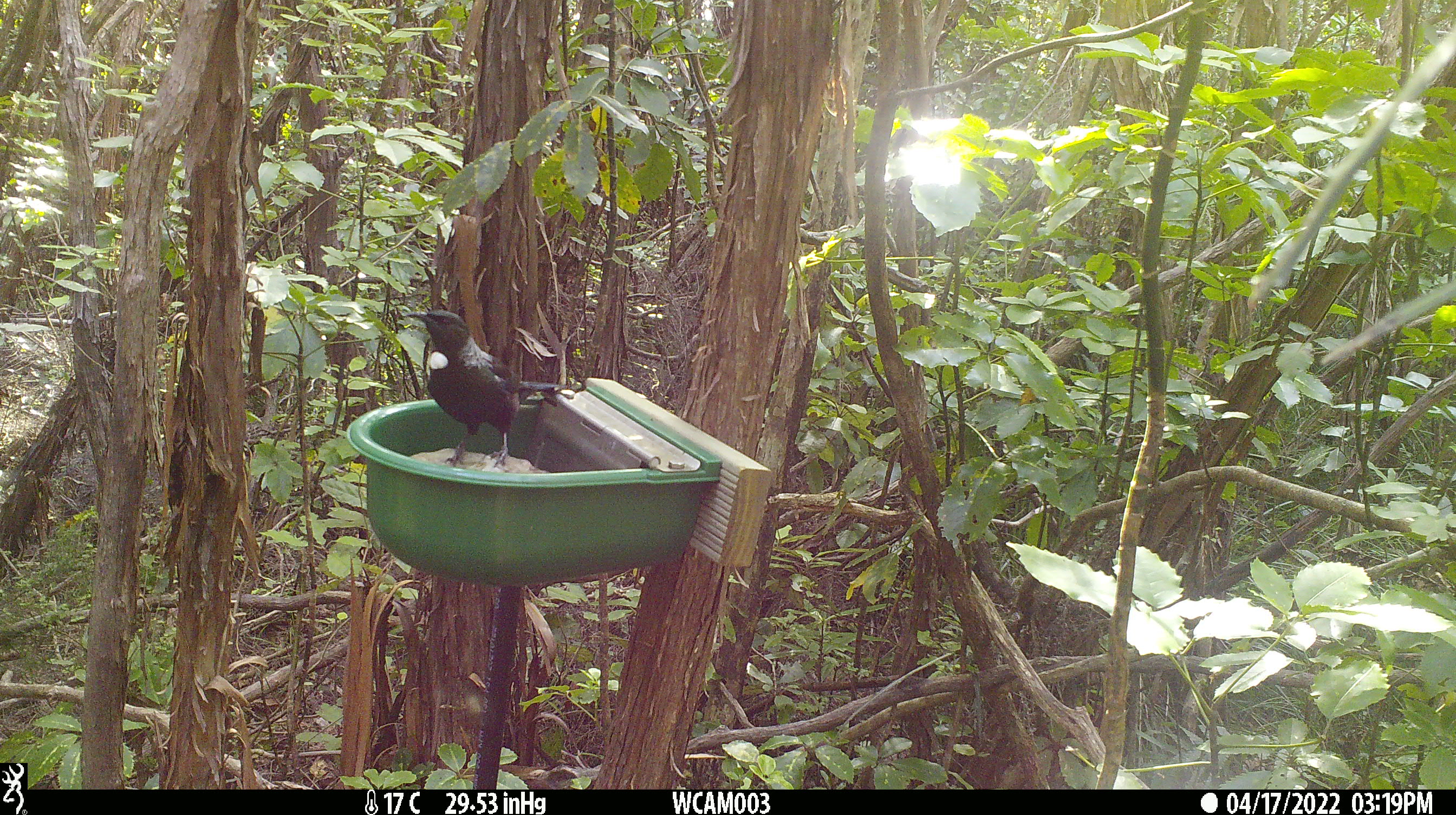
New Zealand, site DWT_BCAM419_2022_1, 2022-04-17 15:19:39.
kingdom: Animalia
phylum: Chordata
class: Aves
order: Passeriformes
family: Meliphagidae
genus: Prosthemadera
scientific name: Prosthemadera novaeseelandiae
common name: tui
Tui (Prosthemadera novaeseelandiae).